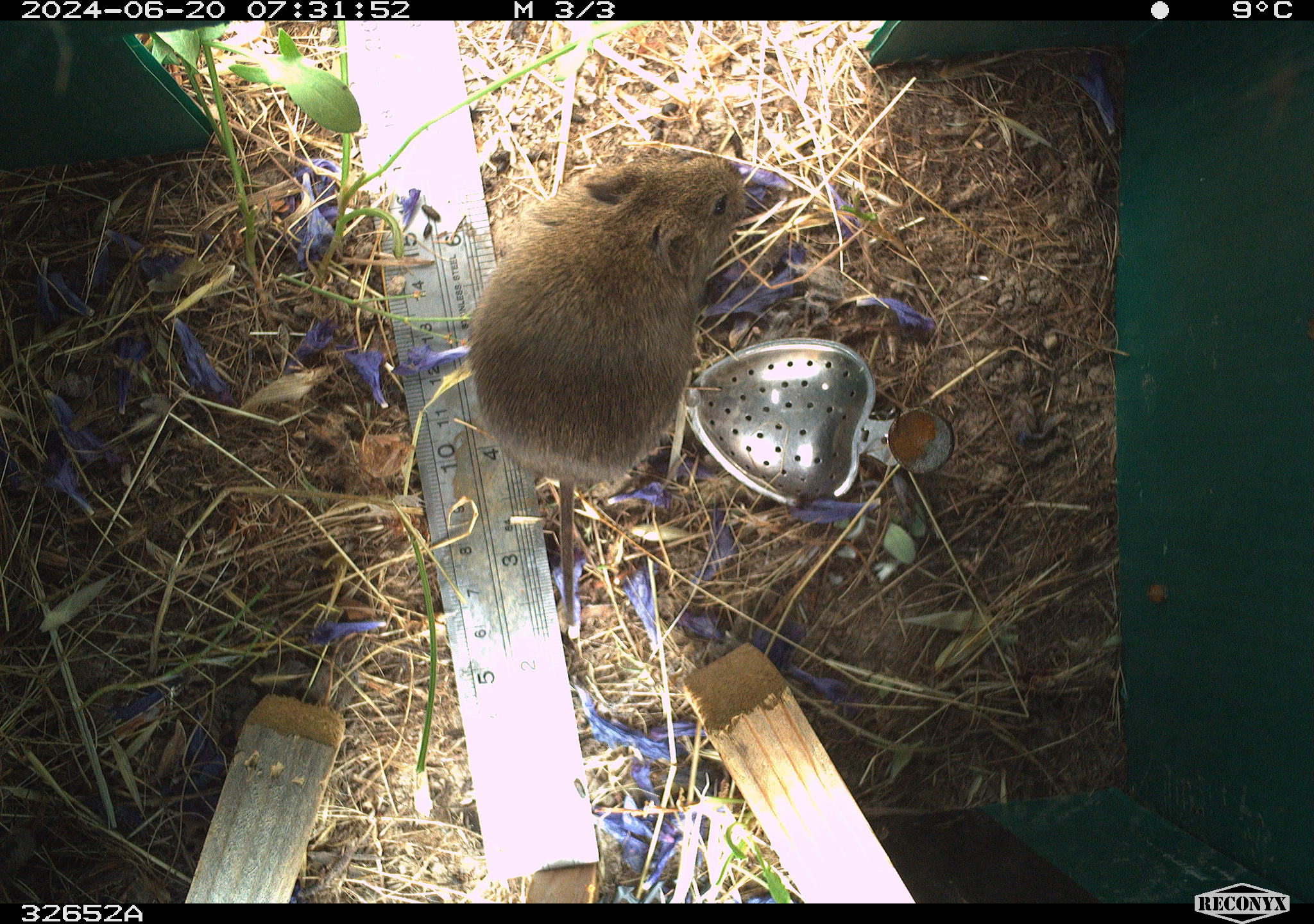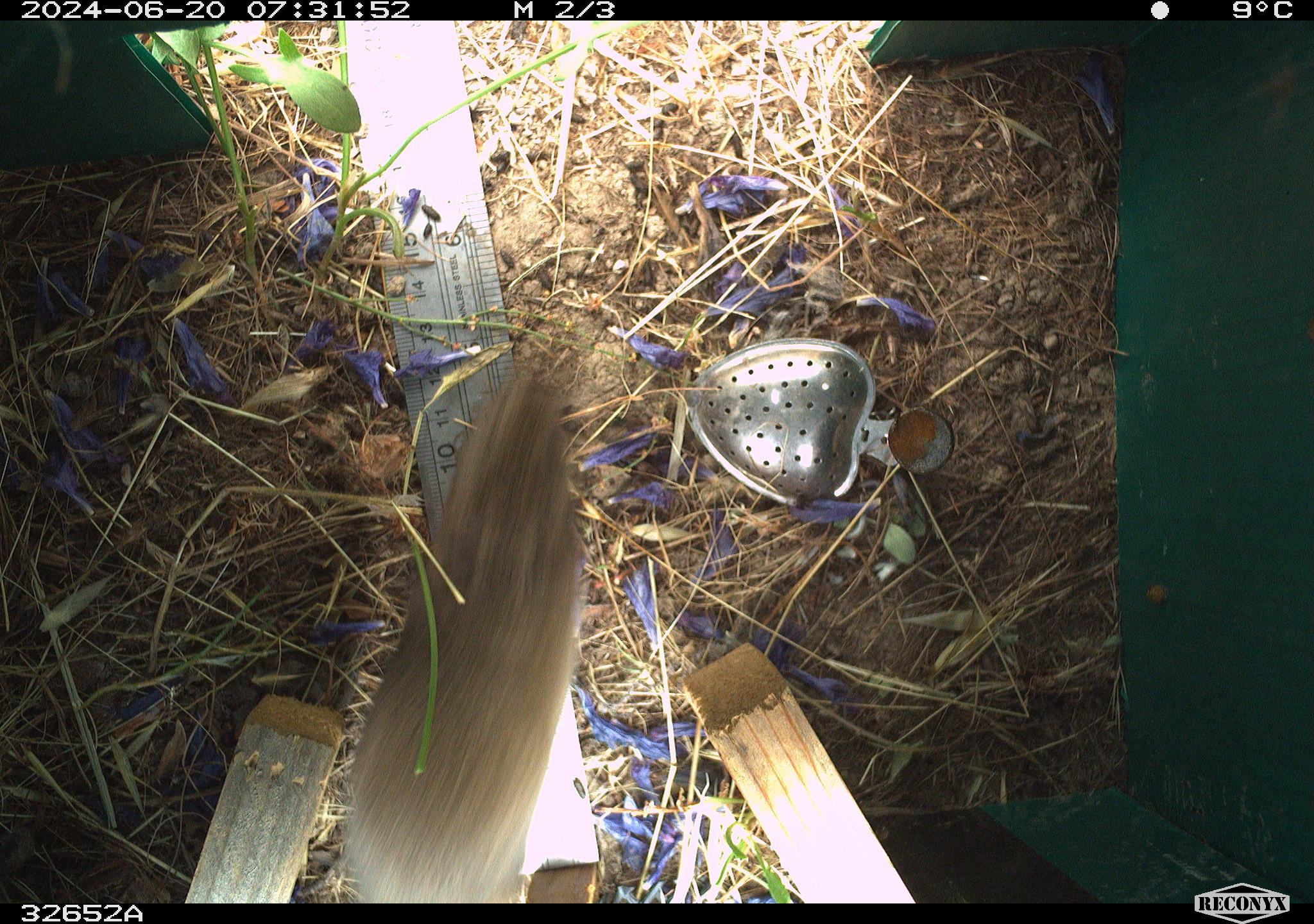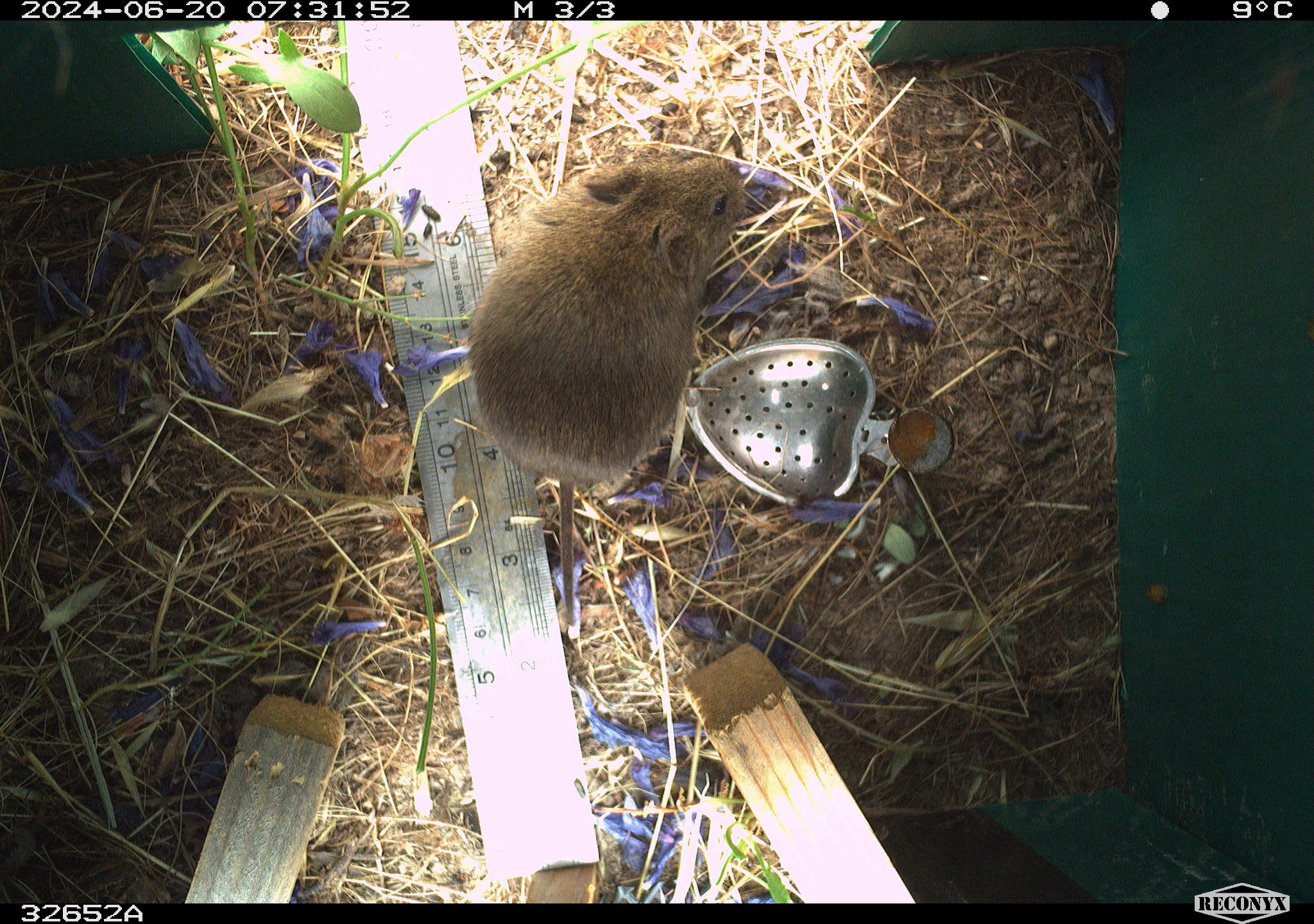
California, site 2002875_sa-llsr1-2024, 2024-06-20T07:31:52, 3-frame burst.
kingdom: Animalia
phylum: Chordata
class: Mammalia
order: Rodentia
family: Cricetidae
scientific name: Arvicolinae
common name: voles, lemmings, and muskrats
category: arvicolinae subfamily